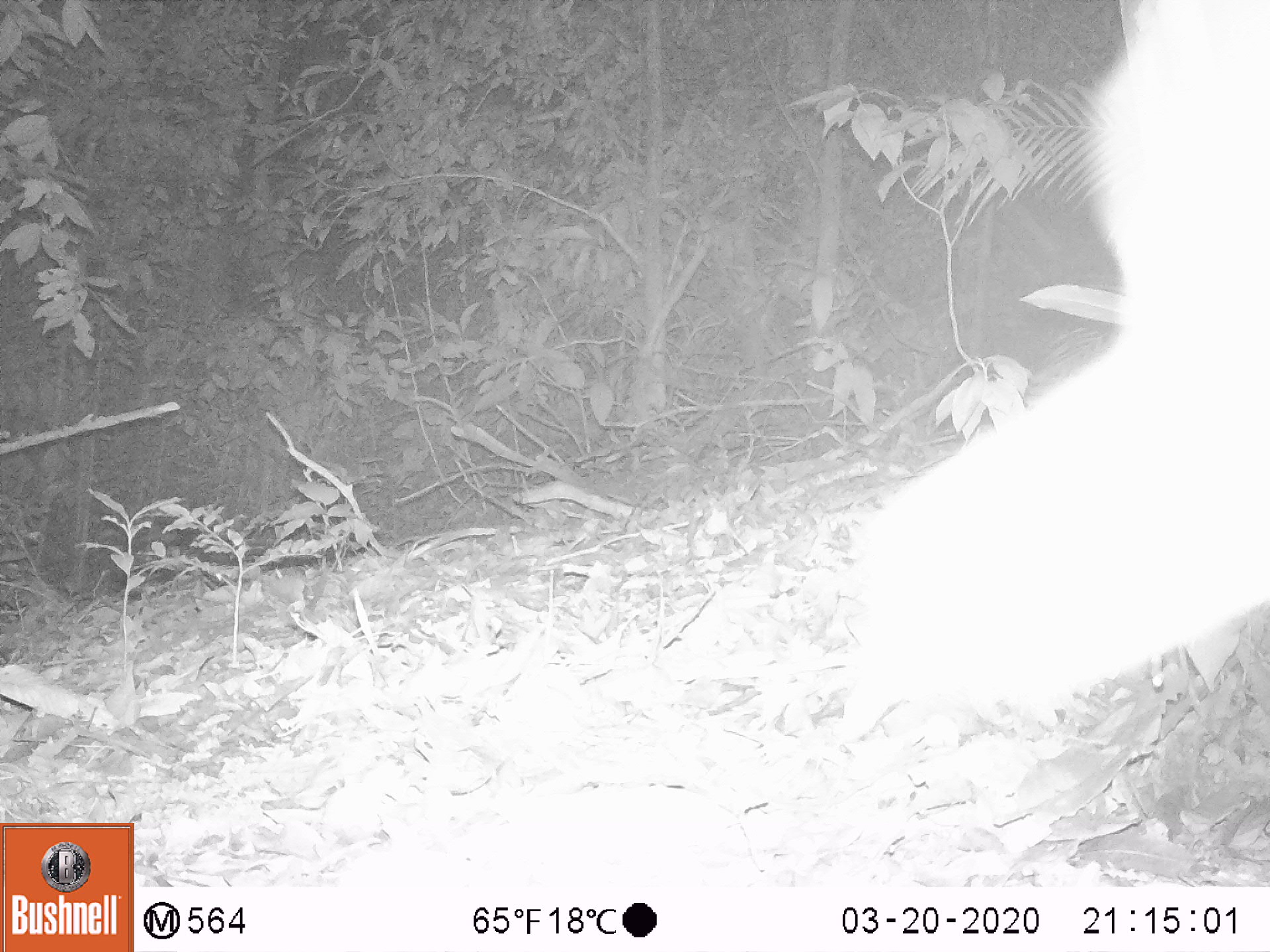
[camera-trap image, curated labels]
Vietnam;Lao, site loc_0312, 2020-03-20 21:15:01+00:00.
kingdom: Animalia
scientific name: Animalia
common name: animal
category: unidentified animal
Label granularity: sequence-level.